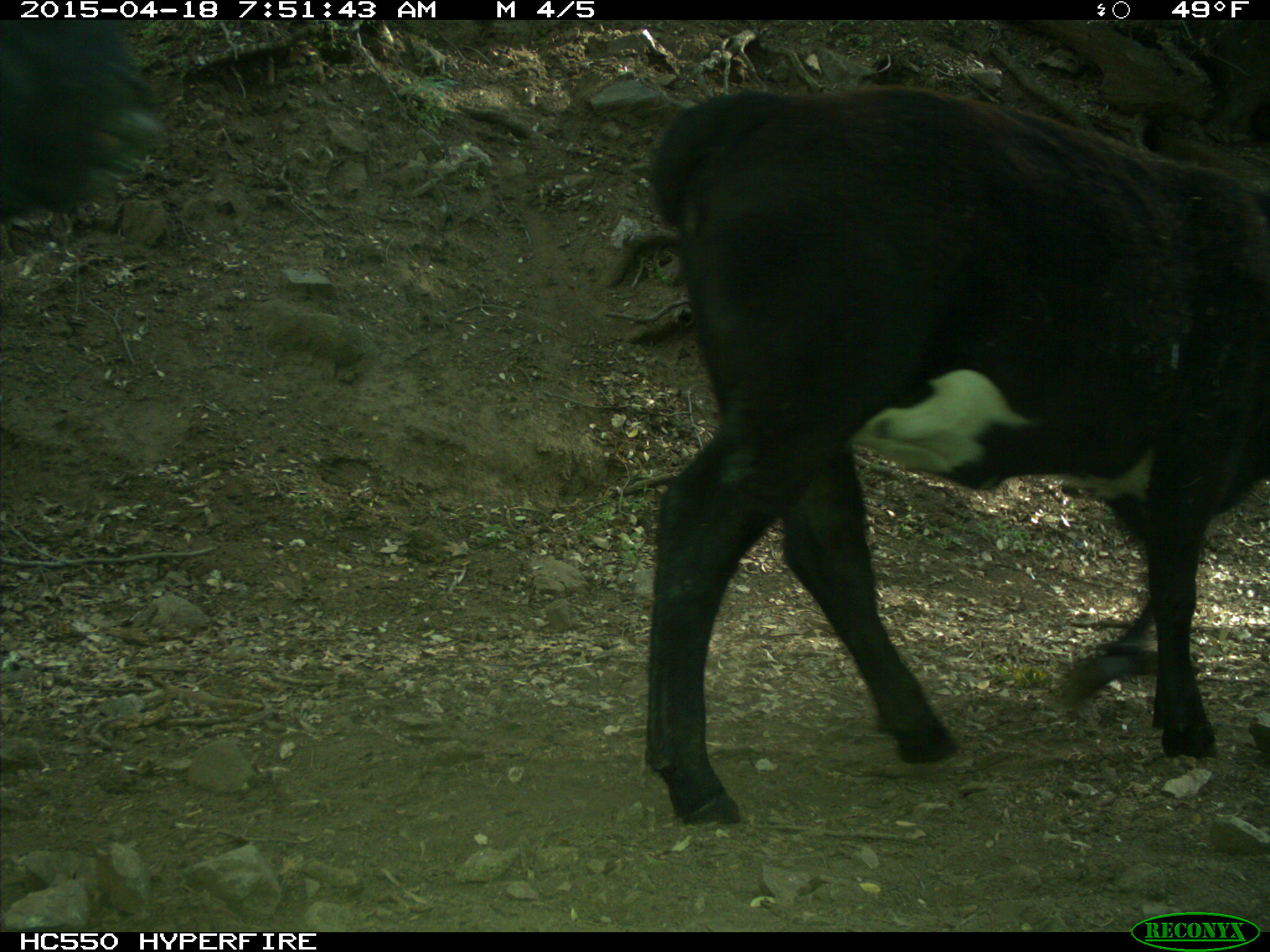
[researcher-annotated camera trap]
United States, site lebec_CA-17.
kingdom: Animalia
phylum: Chordata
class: Mammalia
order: Artiodactyla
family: Bovidae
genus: Bos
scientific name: Bos taurus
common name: domestic cow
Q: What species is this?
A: Bos taurus (domestic cow).